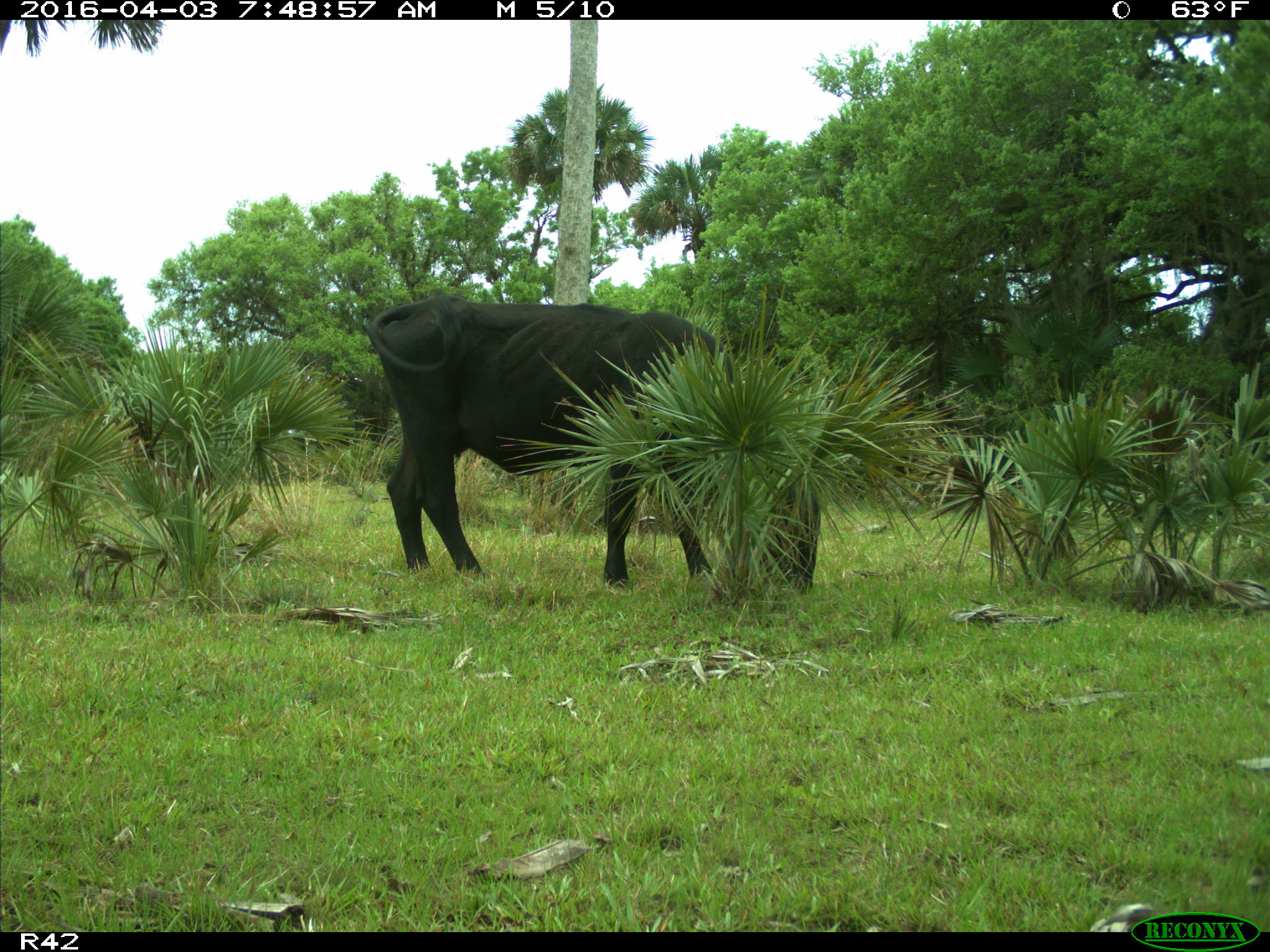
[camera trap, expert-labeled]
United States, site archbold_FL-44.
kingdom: Animalia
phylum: Chordata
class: Mammalia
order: Artiodactyla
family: Bovidae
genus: Bos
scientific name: Bos taurus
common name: domestic cow